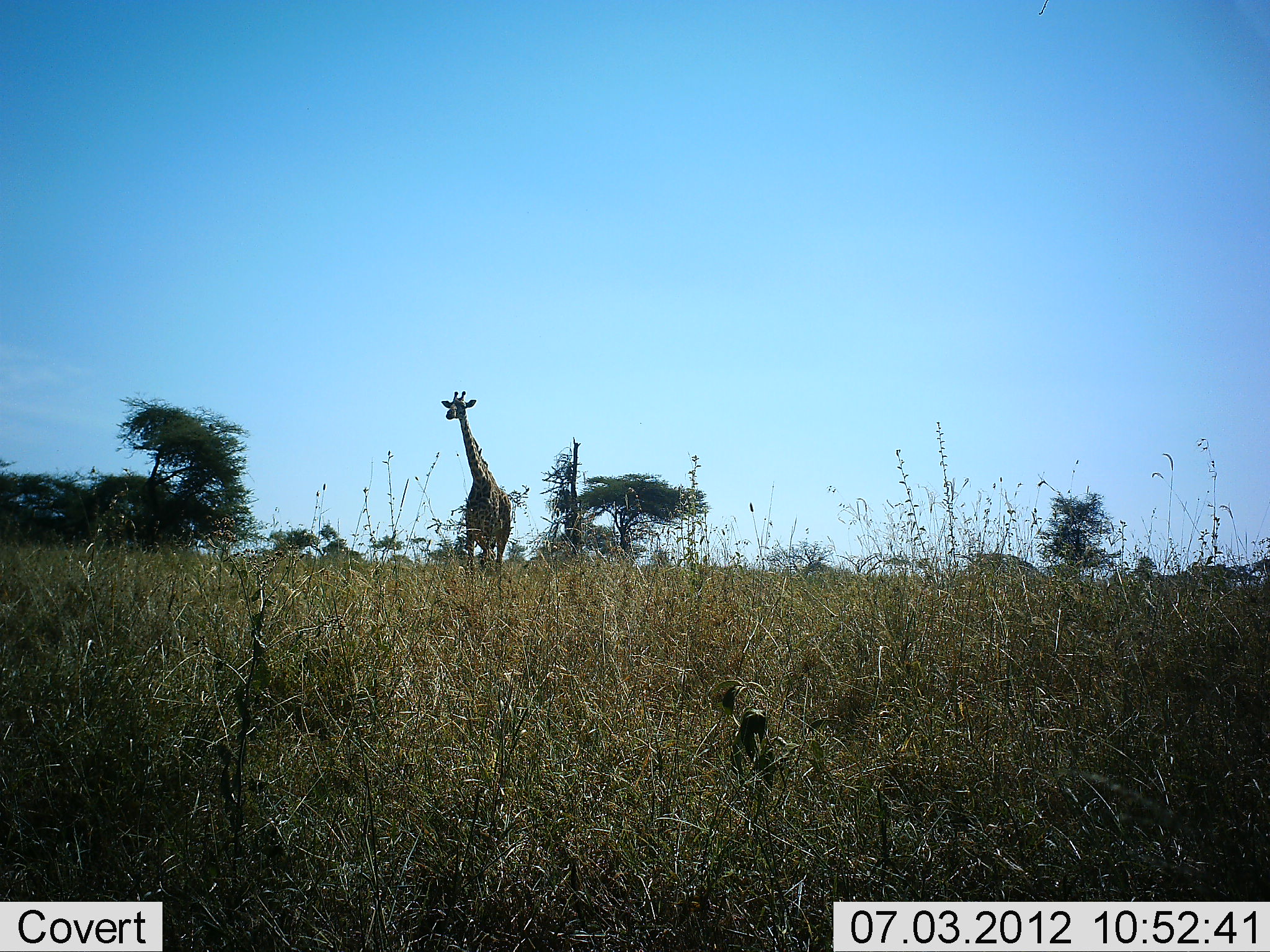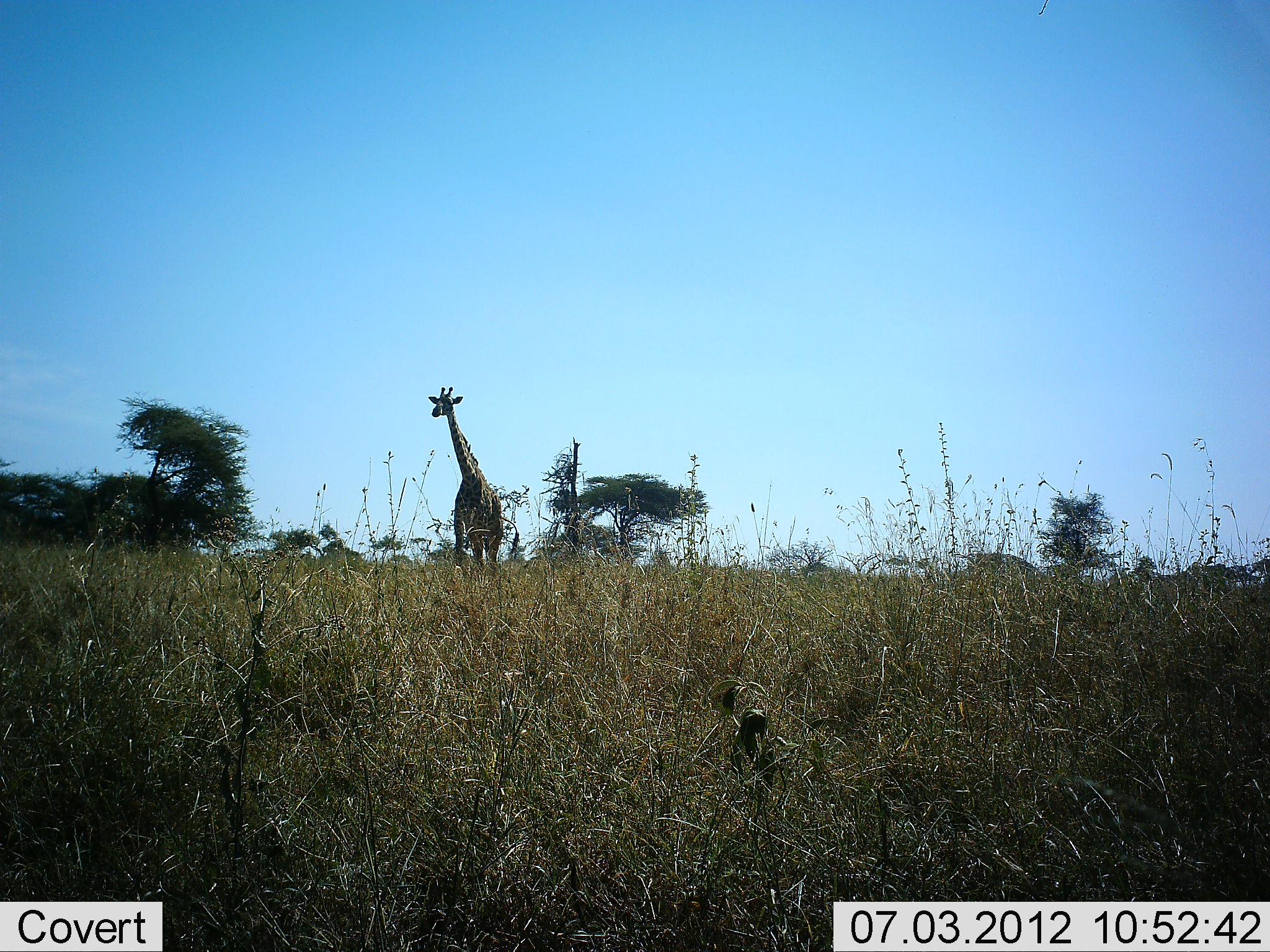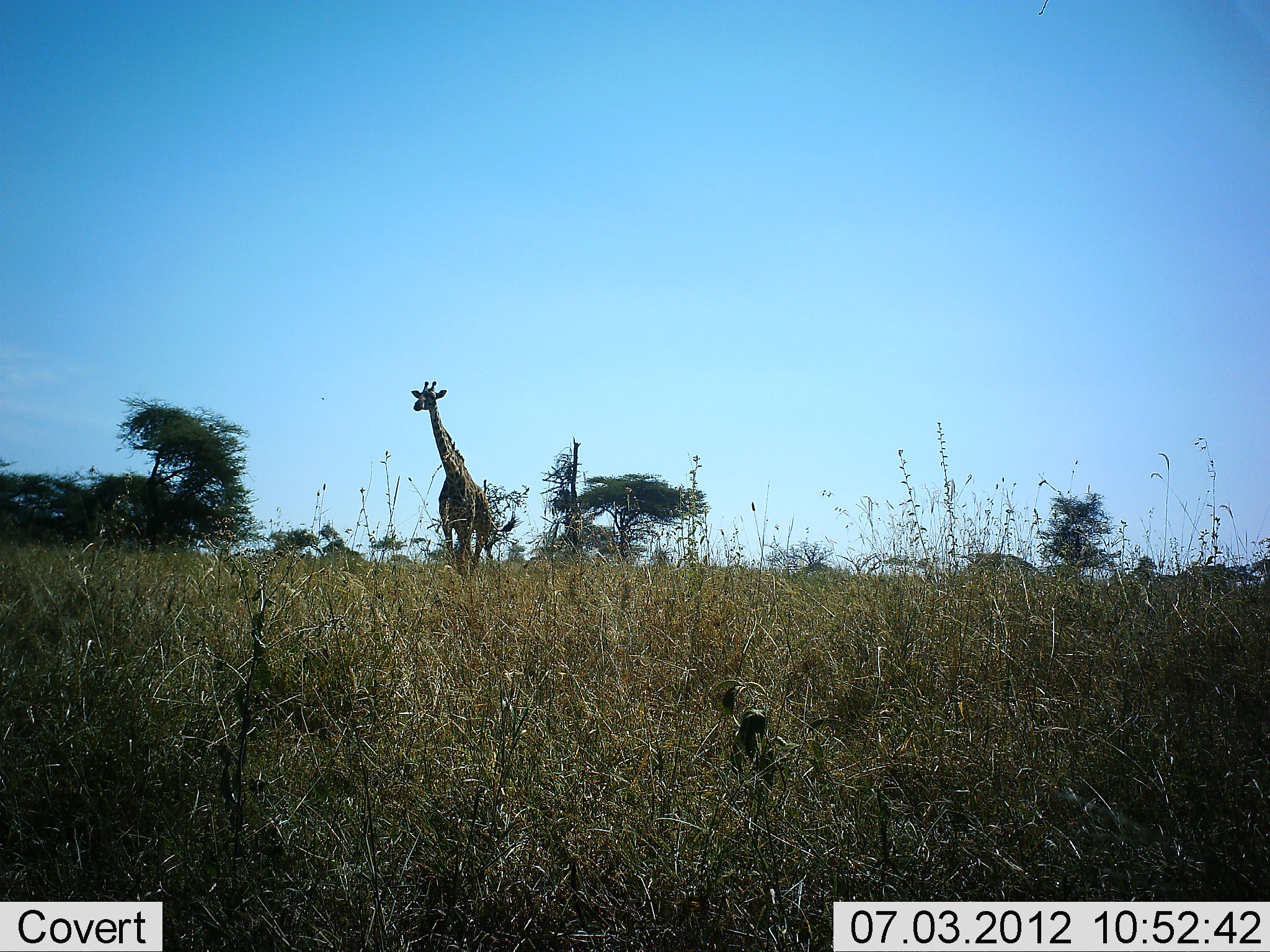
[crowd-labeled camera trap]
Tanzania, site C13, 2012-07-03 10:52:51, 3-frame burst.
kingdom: Animalia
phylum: Chordata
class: Mammalia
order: Artiodactyla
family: Giraffidae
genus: Giraffa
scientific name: Giraffa camelopardalis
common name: giraffe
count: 1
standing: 20%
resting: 0%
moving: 80%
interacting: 0%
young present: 0%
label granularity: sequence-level